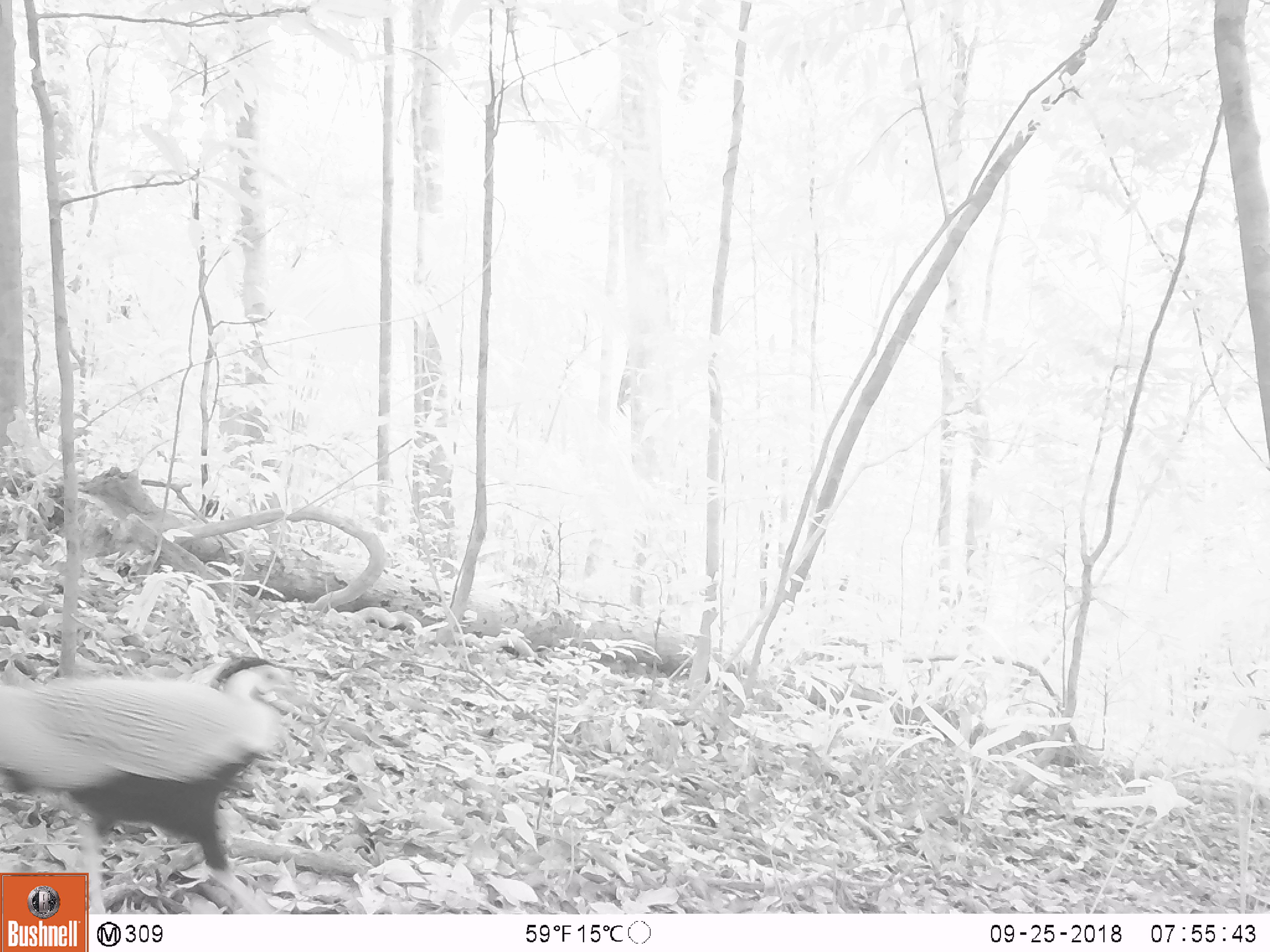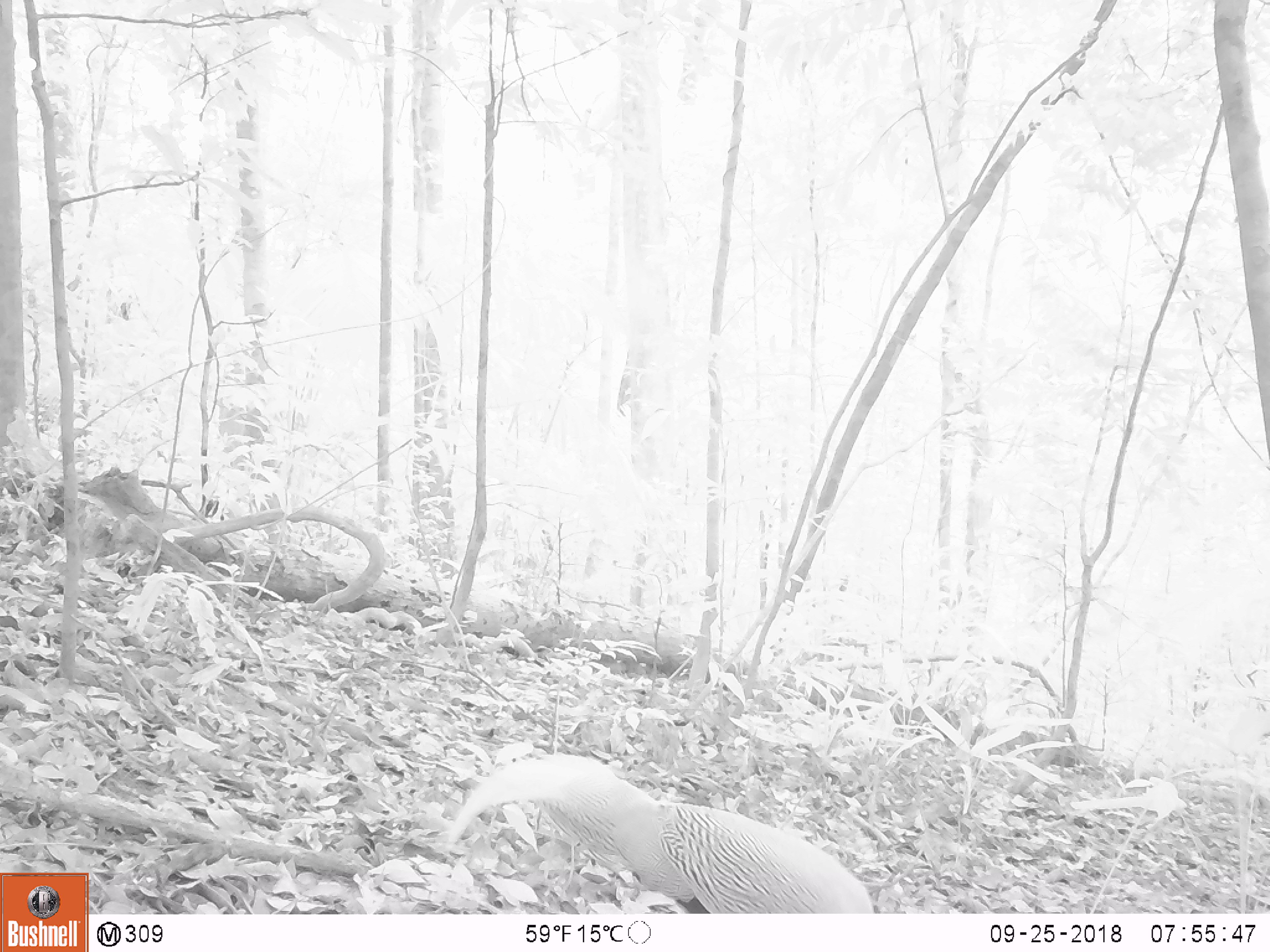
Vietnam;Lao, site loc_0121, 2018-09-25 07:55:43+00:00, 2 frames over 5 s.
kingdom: Animalia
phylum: Chordata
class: Aves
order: Galliformes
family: Phasianidae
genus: Lophura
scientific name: Lophura nycthemera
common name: silver pheasant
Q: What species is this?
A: Silver pheasant (Lophura nycthemera).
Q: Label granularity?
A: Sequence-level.